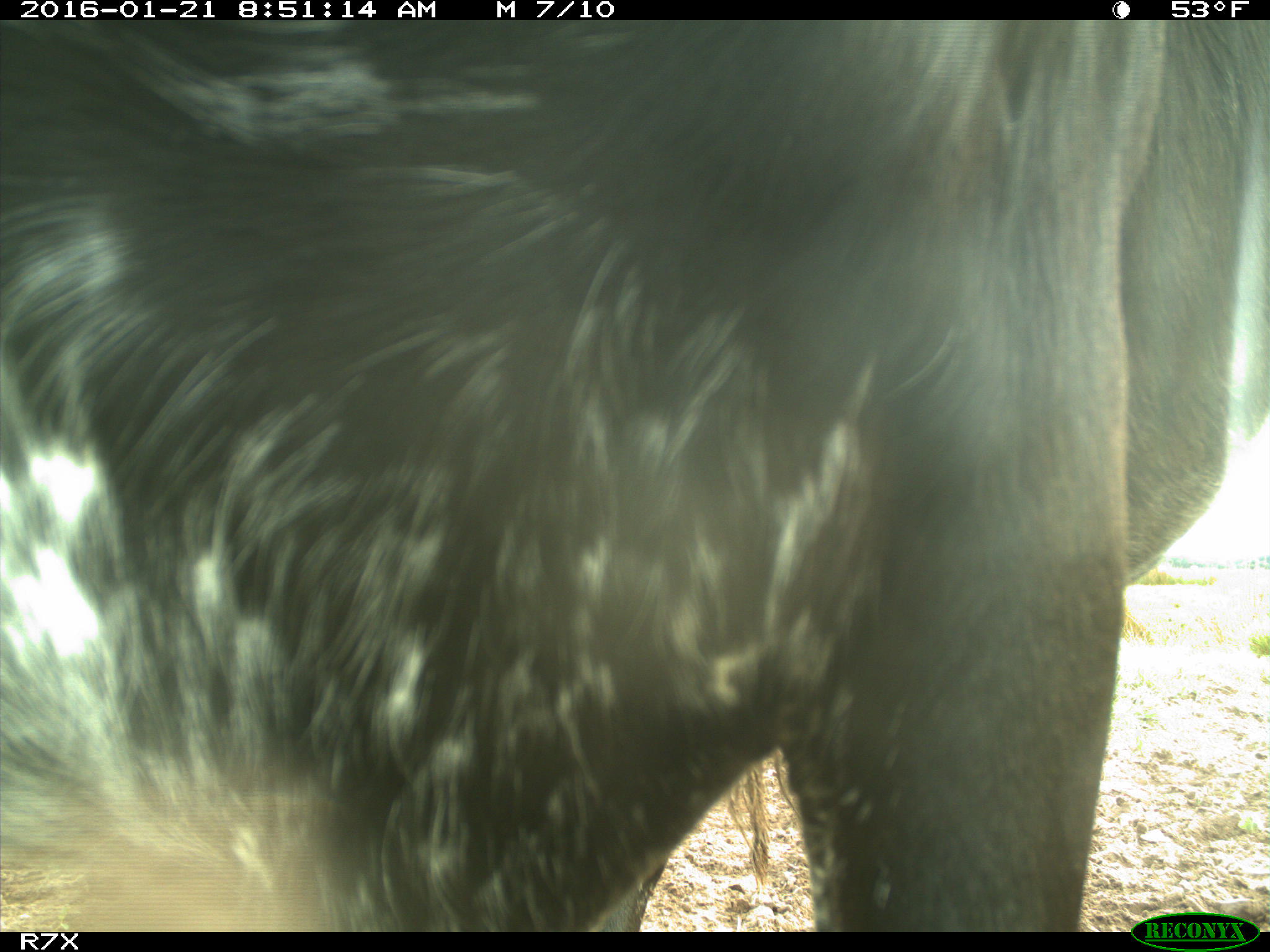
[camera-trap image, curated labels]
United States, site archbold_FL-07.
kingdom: Animalia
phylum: Chordata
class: Mammalia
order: Artiodactyla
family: Bovidae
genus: Bos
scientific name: Bos taurus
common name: domestic cow